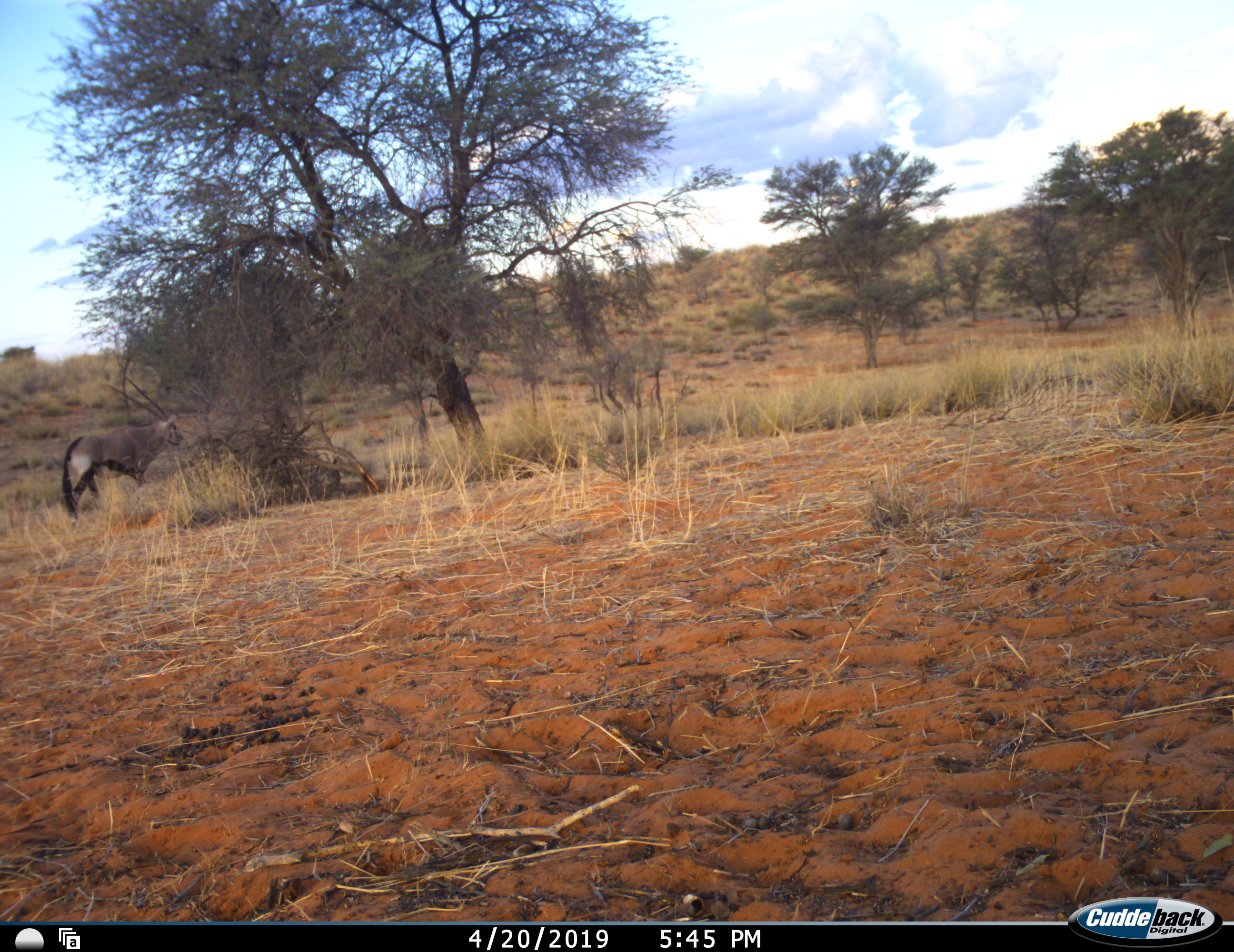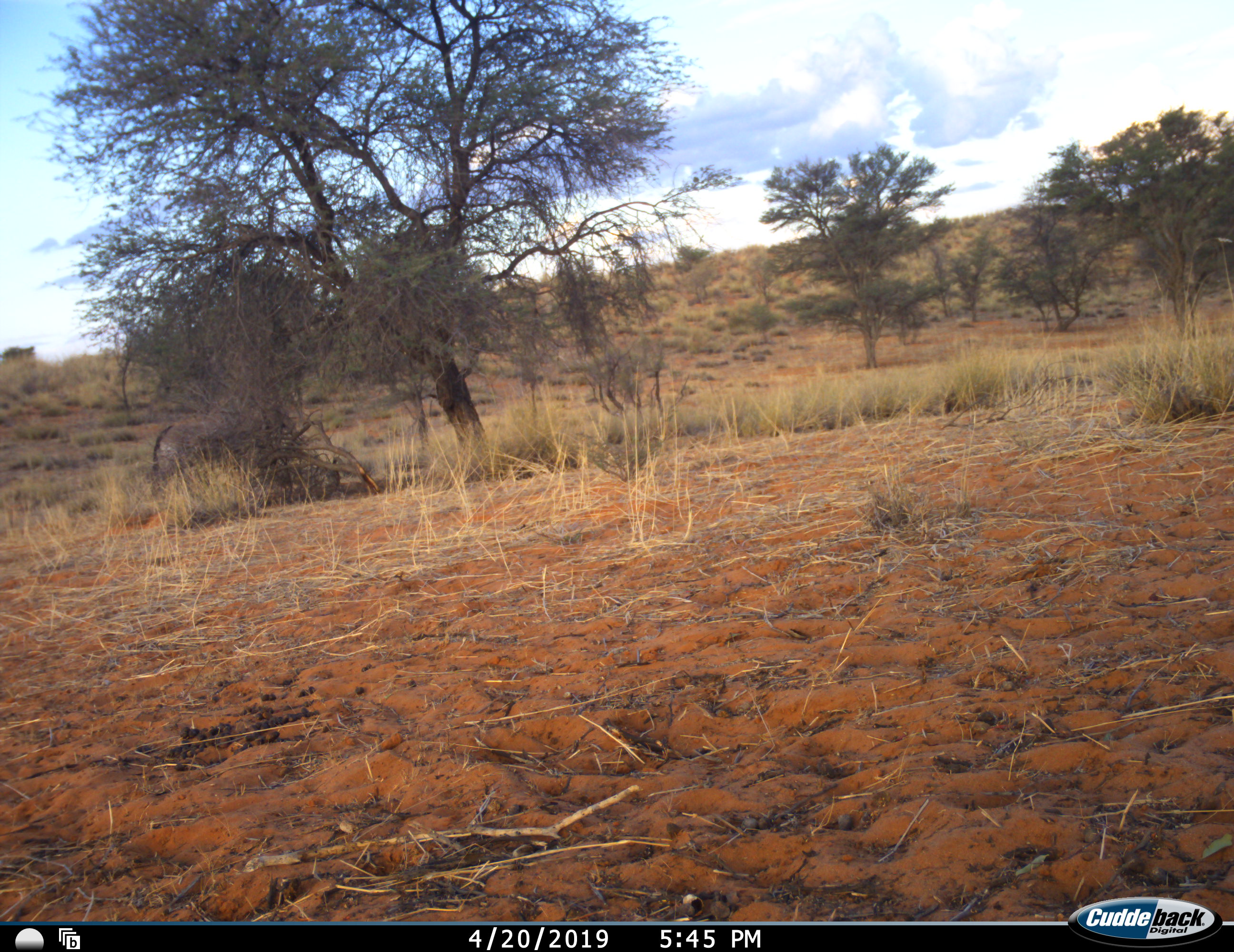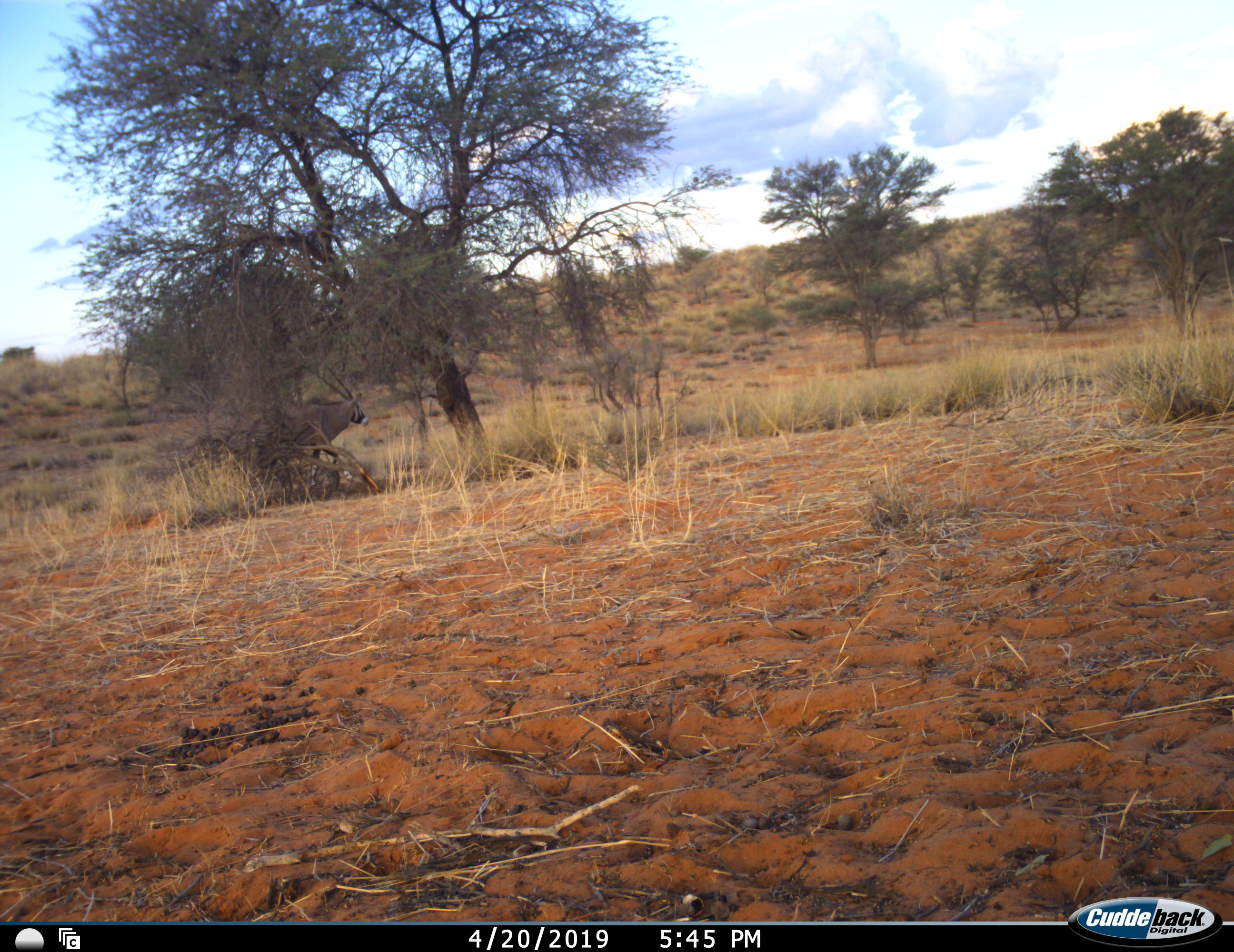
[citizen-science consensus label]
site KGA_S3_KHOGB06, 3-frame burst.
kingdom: Animalia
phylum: Chordata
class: Mammalia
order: Artiodactyla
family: Bovidae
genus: Oryx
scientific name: Oryx gazella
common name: gemsbok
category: oryx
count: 1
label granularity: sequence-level